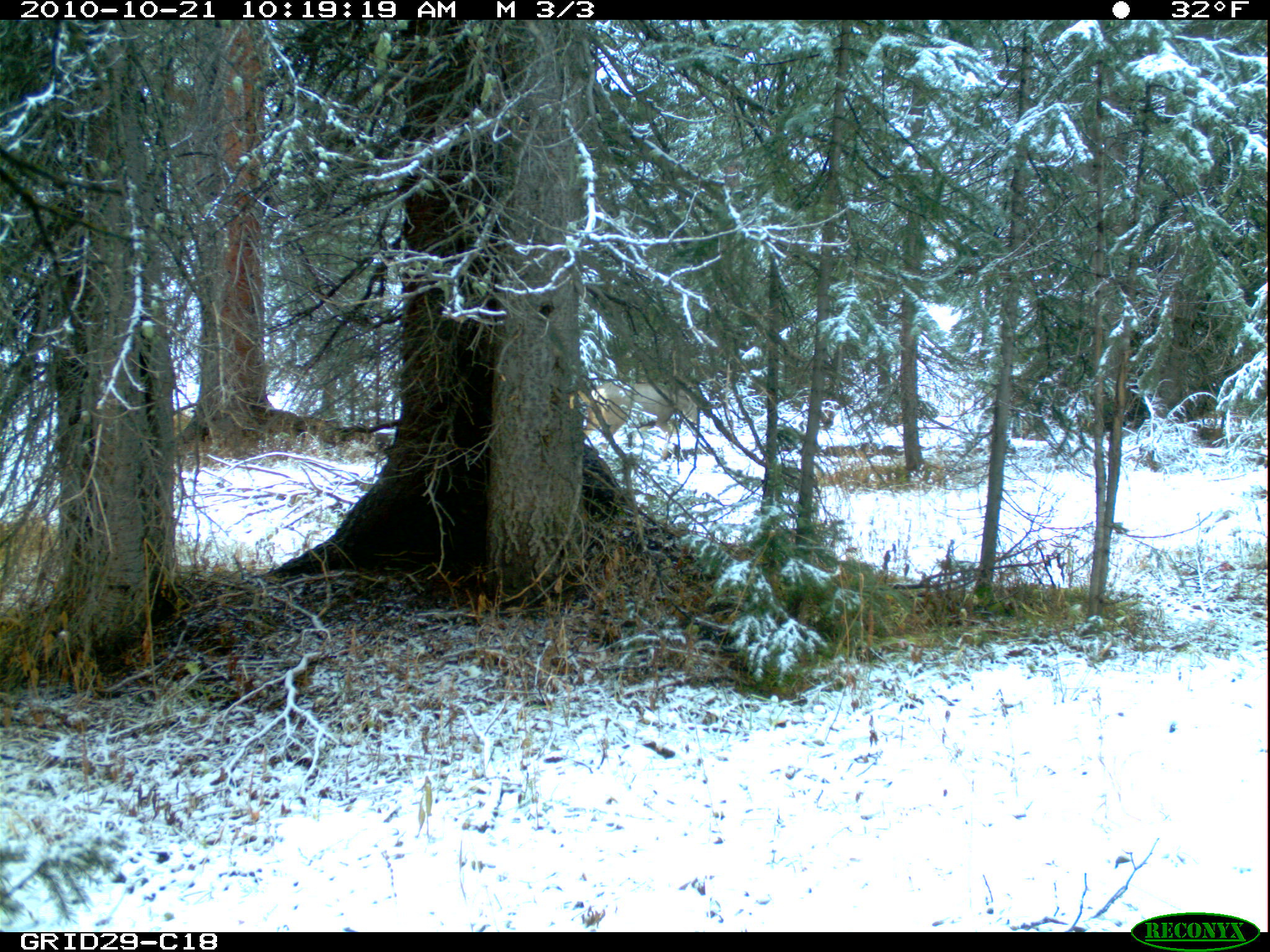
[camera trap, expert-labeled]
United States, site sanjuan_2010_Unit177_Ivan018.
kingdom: Animalia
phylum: Chordata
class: Mammalia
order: Artiodactyla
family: Cervidae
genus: Odocoileus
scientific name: Odocoileus hemionus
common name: mule deer